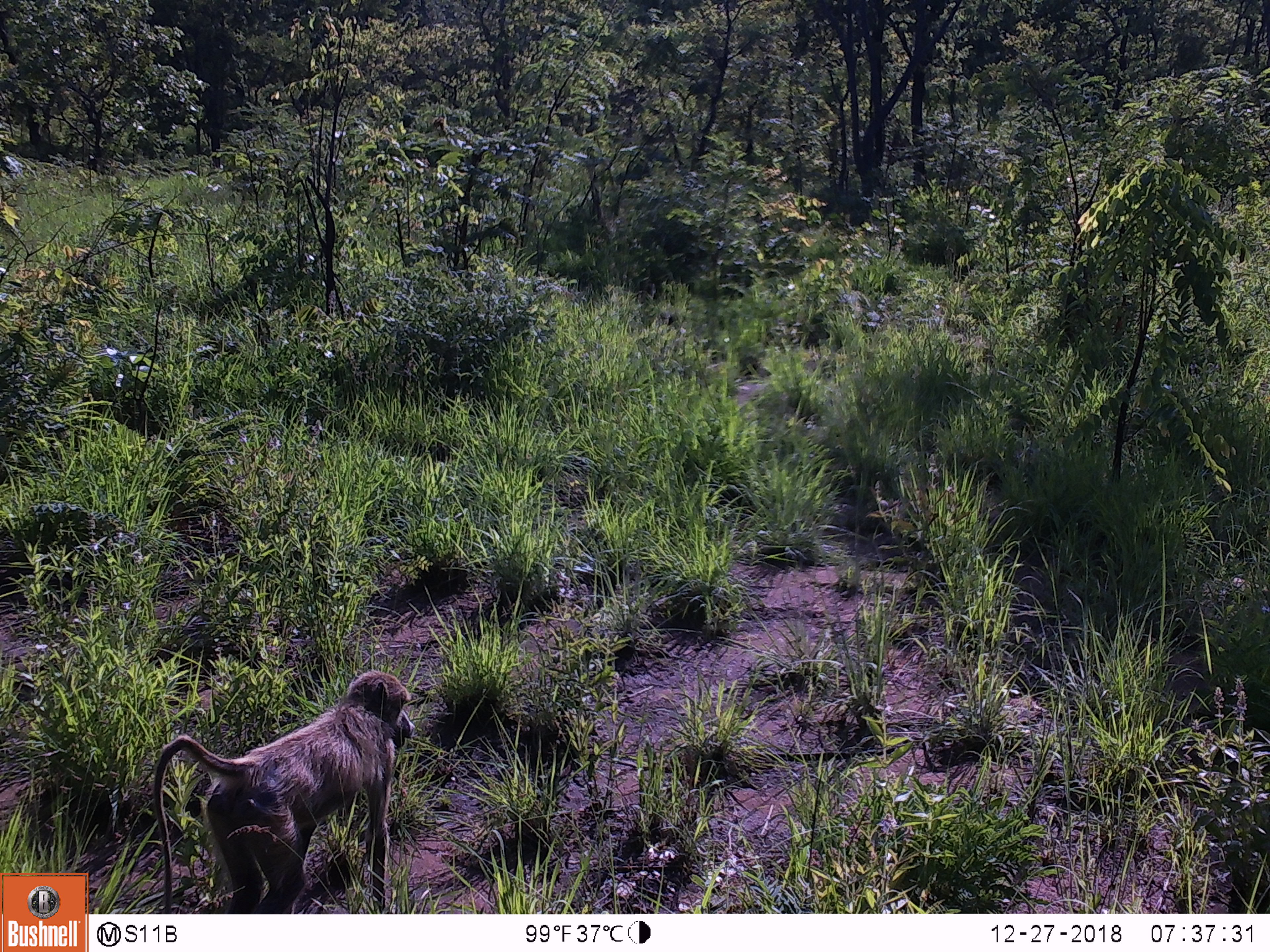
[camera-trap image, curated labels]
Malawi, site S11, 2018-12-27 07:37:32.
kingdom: Animalia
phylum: Chordata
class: Mammalia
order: Primates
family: Cercopithecidae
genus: Papio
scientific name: Papio cynocephalus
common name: yellow baboon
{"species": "yellow baboon (Papio cynocephalus)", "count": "1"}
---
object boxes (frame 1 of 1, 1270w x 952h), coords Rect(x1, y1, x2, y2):
yellow baboon: Rect(150, 669, 428, 908)